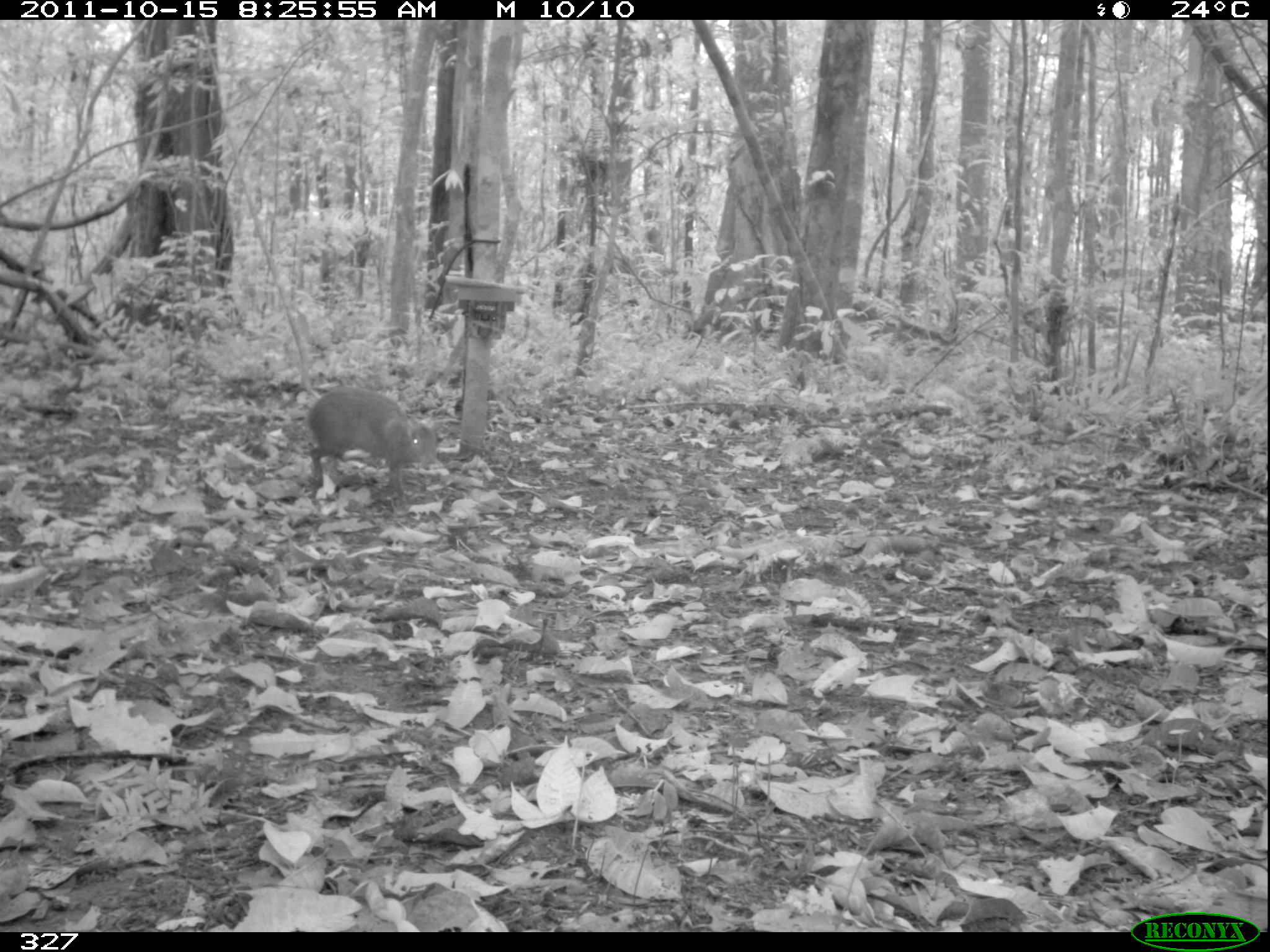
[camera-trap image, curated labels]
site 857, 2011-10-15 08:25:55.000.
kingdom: Animalia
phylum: Chordata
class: Mammalia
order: Rodentia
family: Dasyproctidae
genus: Dasyprocta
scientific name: Dasyprocta punctata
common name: central american agouti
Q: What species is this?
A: Dasyprocta punctata (central american agouti).